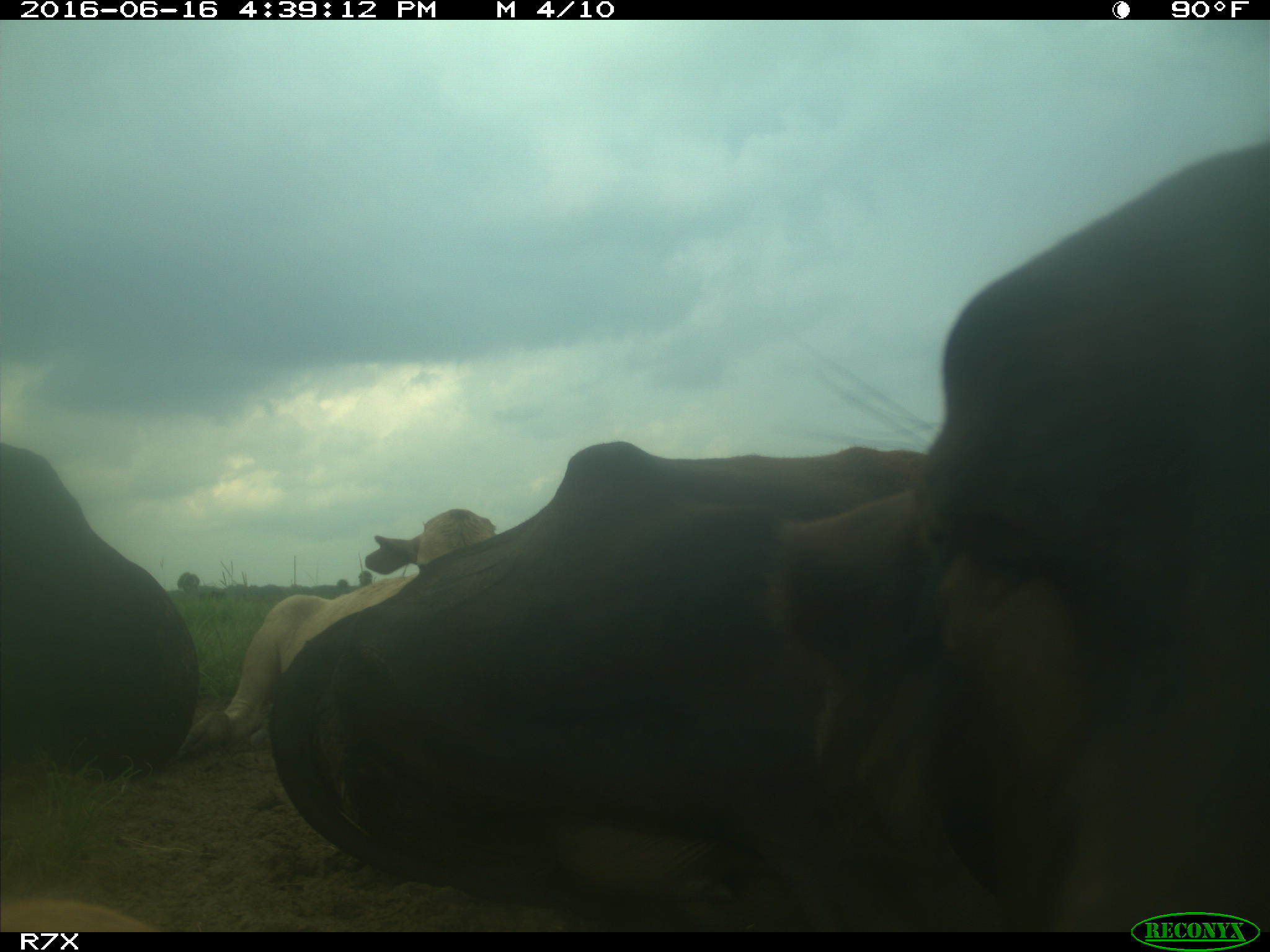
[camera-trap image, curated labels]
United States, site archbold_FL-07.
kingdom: Animalia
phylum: Chordata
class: Mammalia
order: Artiodactyla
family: Bovidae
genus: Bos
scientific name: Bos taurus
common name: domestic cow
Bos taurus (domestic cow).